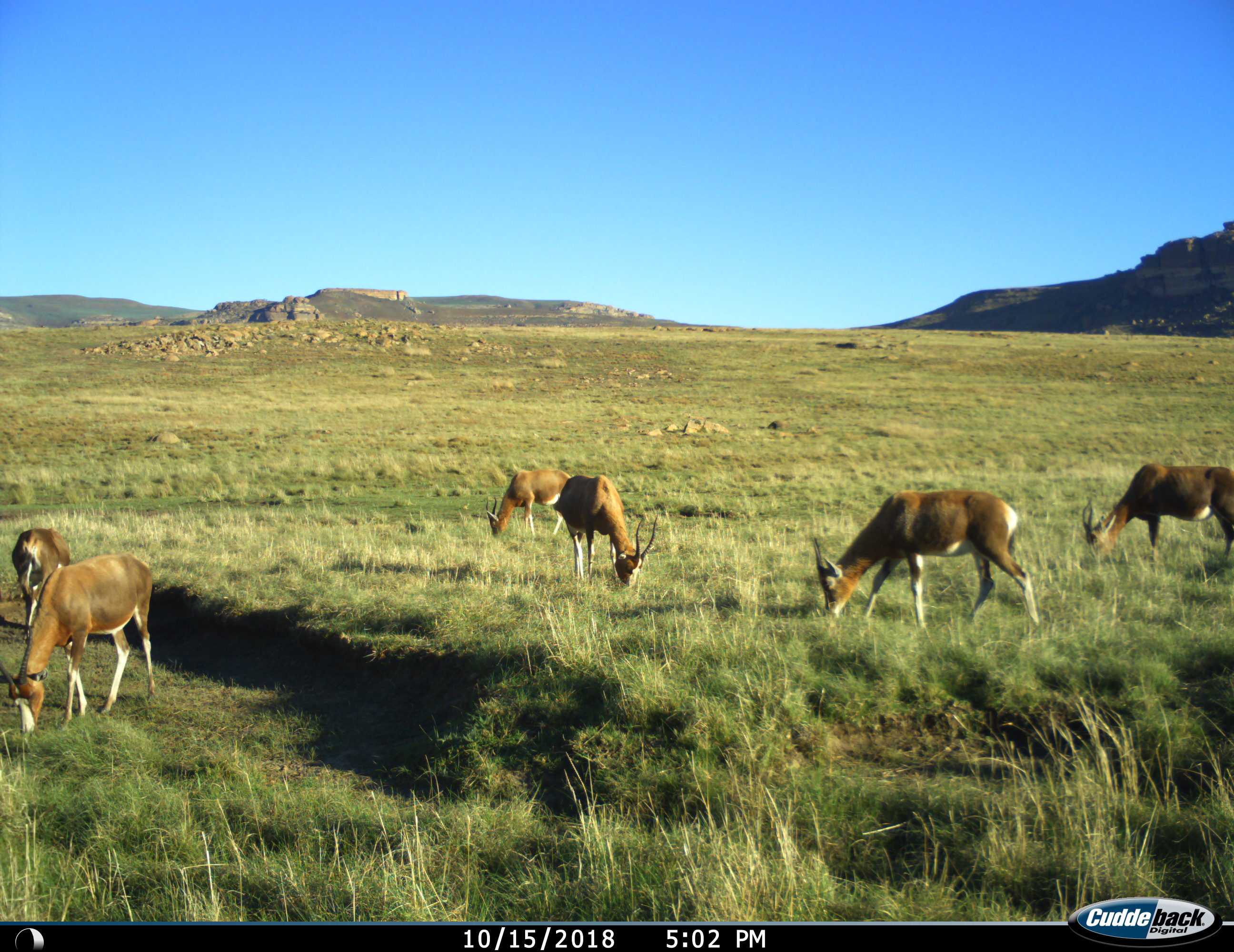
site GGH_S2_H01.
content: unidentified animal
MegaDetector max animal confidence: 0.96